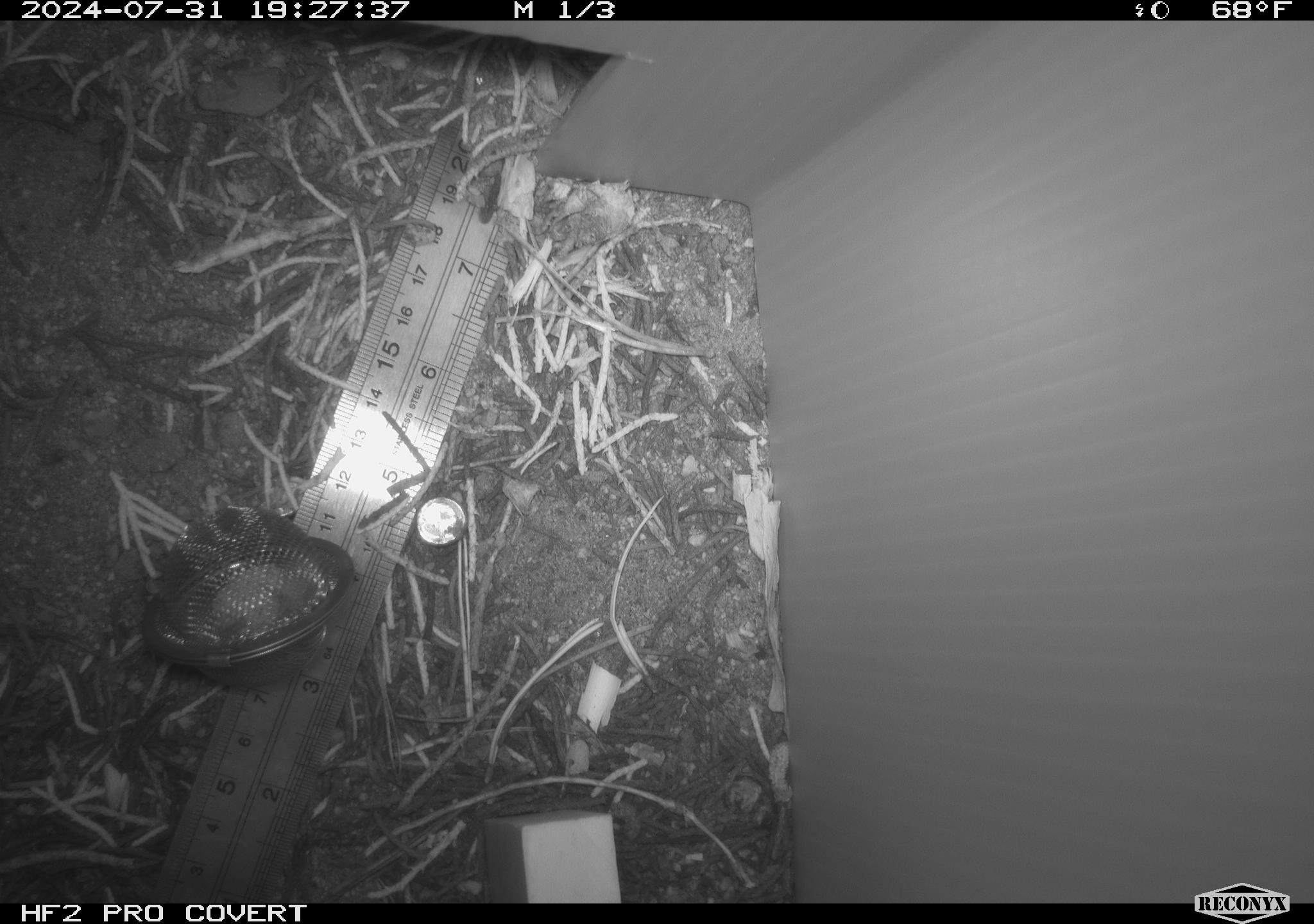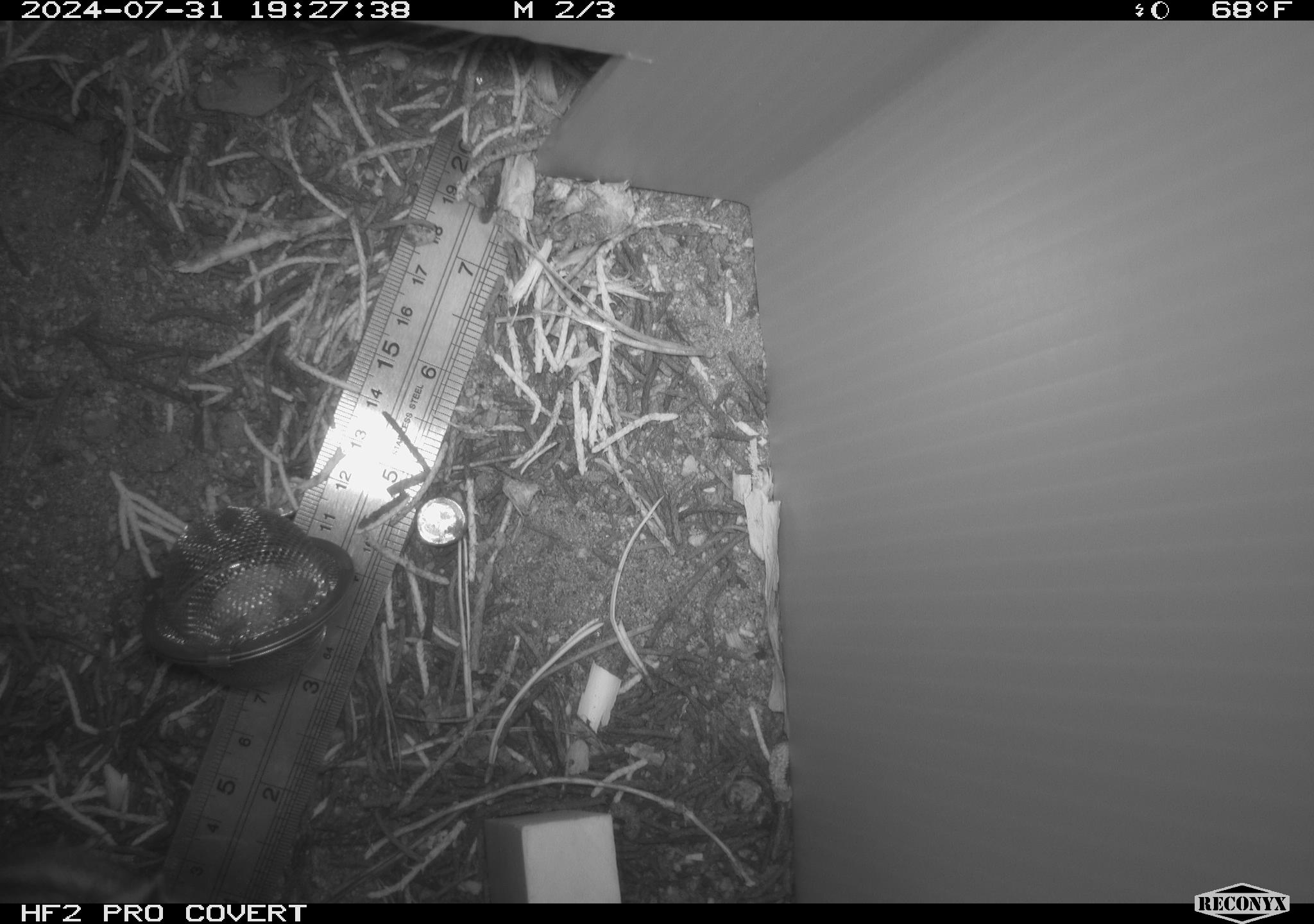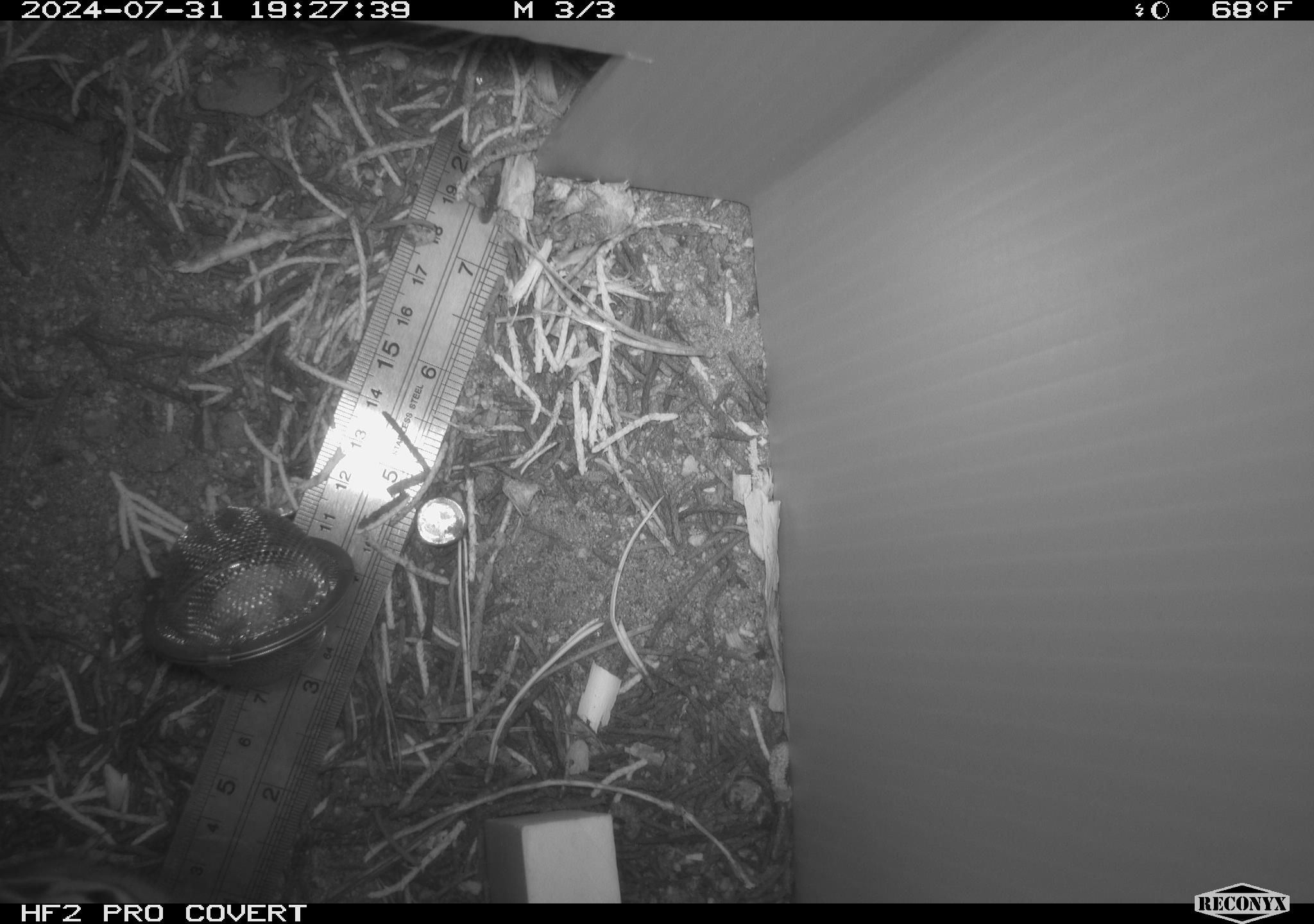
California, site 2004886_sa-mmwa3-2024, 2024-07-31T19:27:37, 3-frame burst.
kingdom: Animalia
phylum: Chordata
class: Mammalia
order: Rodentia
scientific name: Rodentia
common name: mouse species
Mouse species (Rodentia).